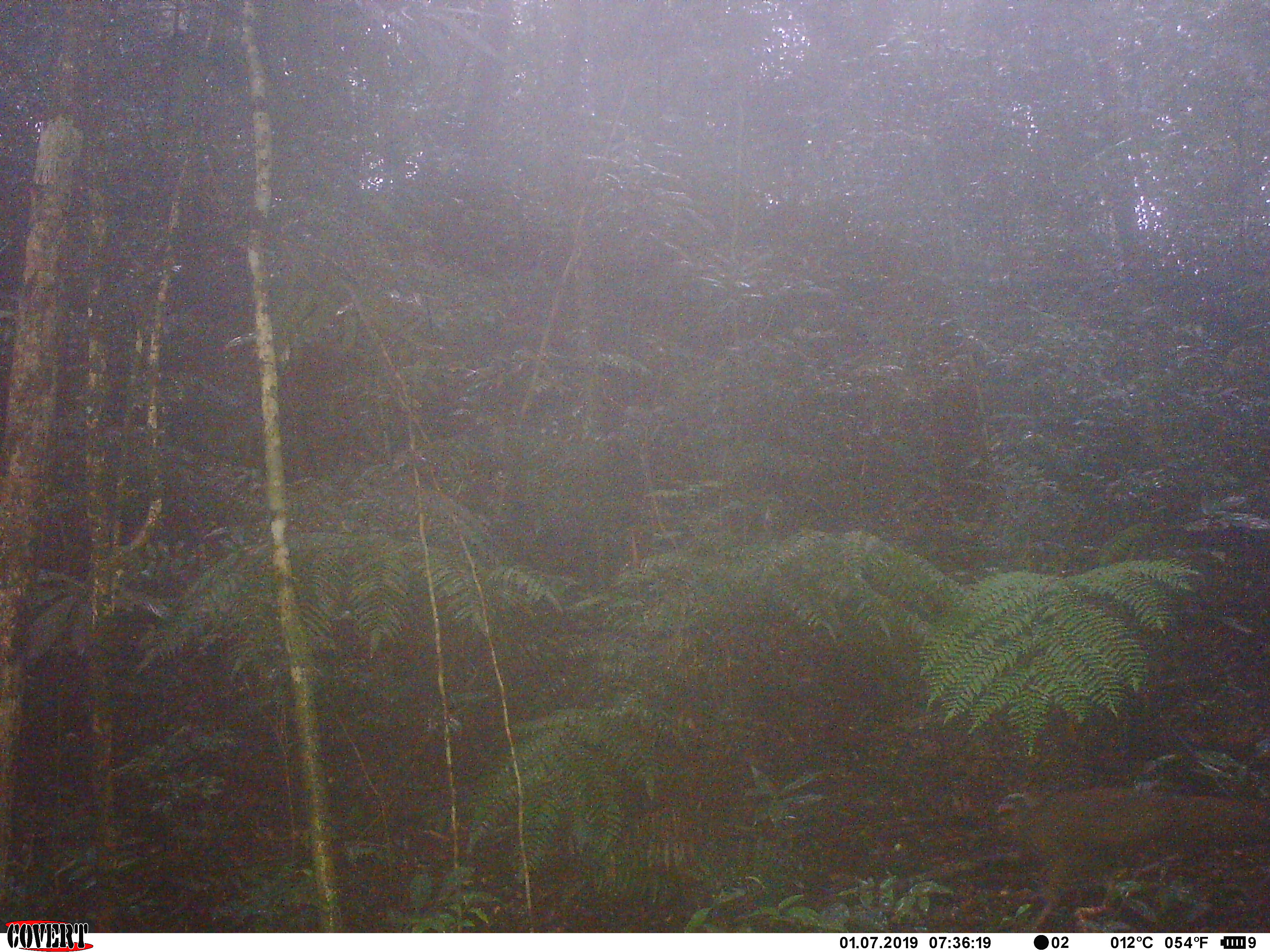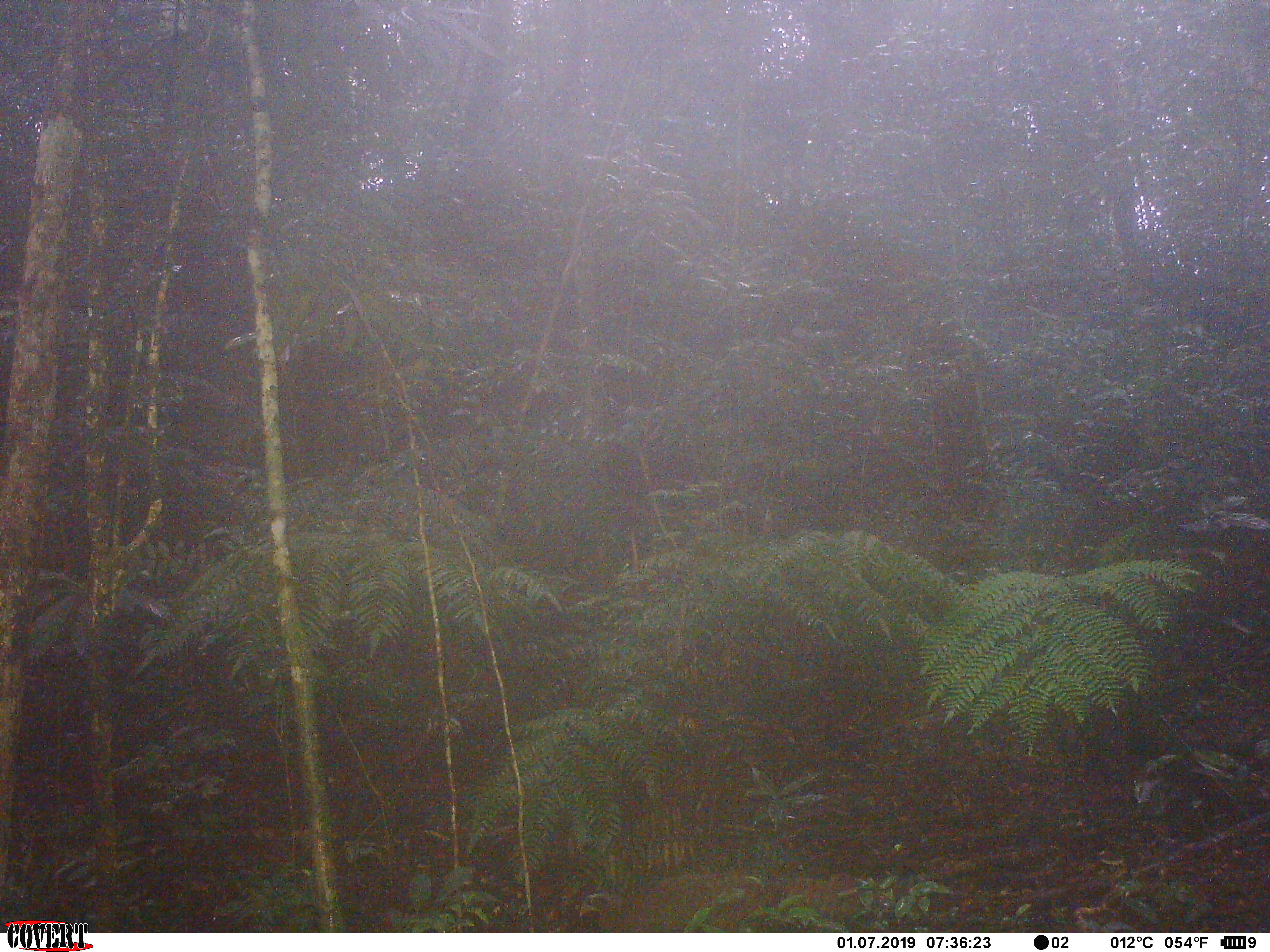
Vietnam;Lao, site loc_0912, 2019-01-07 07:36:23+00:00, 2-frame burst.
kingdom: Animalia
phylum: Chordata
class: Aves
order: Galliformes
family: Phasianidae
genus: Rheinardia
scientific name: Rheinardia ocellata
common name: crested argus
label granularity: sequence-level